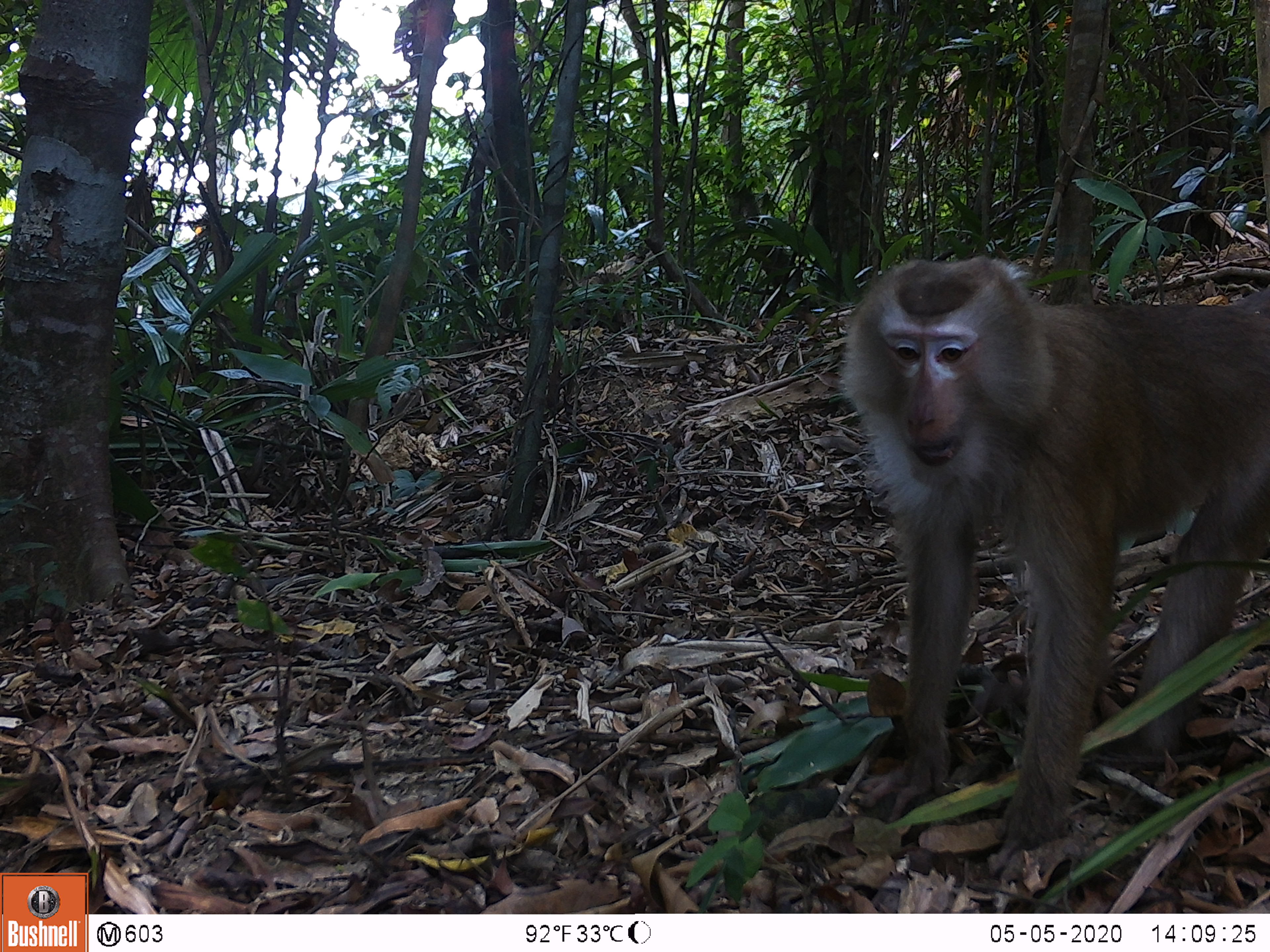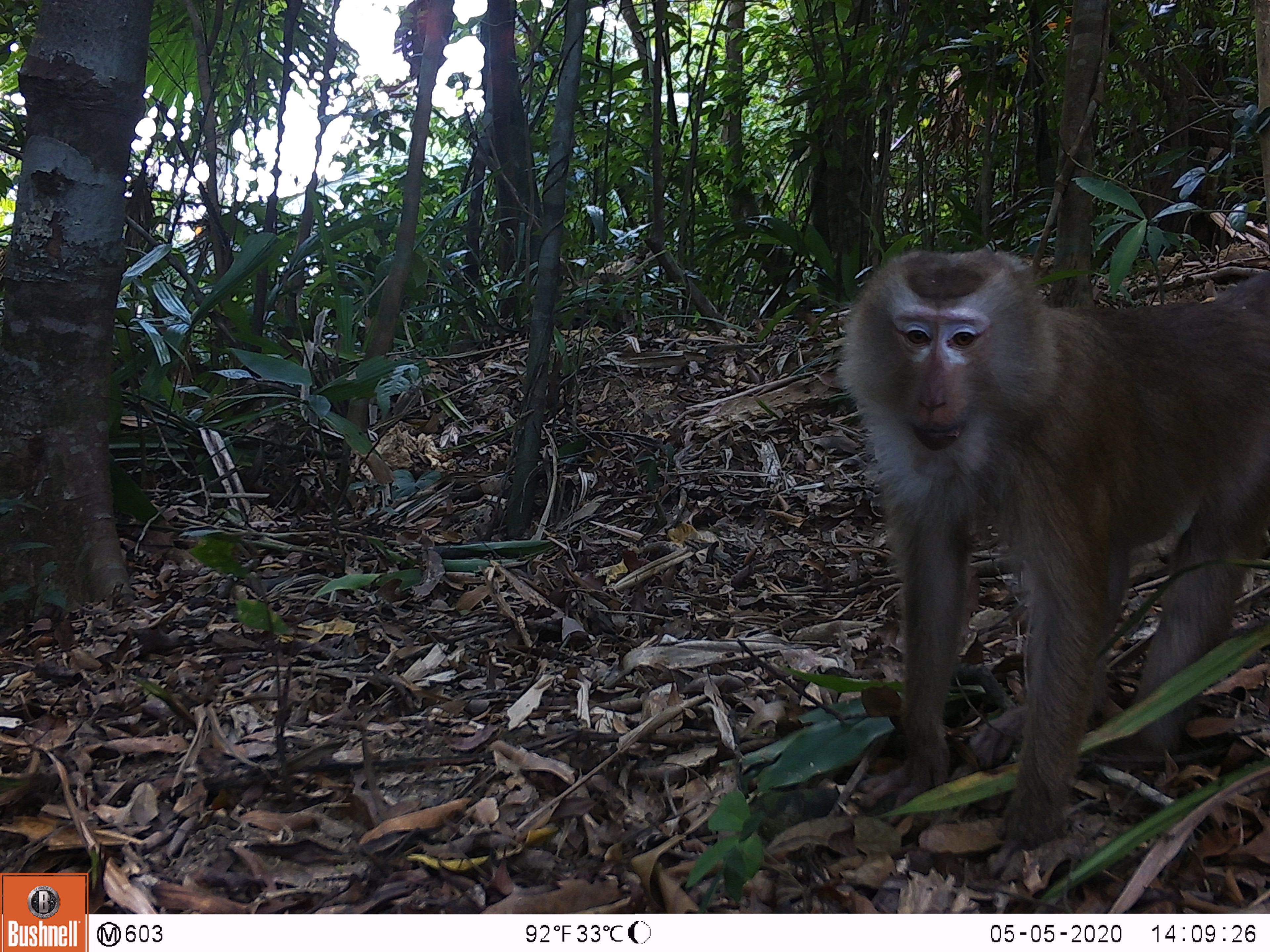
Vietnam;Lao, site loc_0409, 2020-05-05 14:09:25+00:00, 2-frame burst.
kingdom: Animalia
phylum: Chordata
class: Mammalia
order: Primates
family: Cercopithecidae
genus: Macaca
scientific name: Macaca nemestrina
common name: pig-tailed macaque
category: pig tailed macaque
Pig tailed macaque (pig-tailed macaque) (Macaca nemestrina). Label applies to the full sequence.